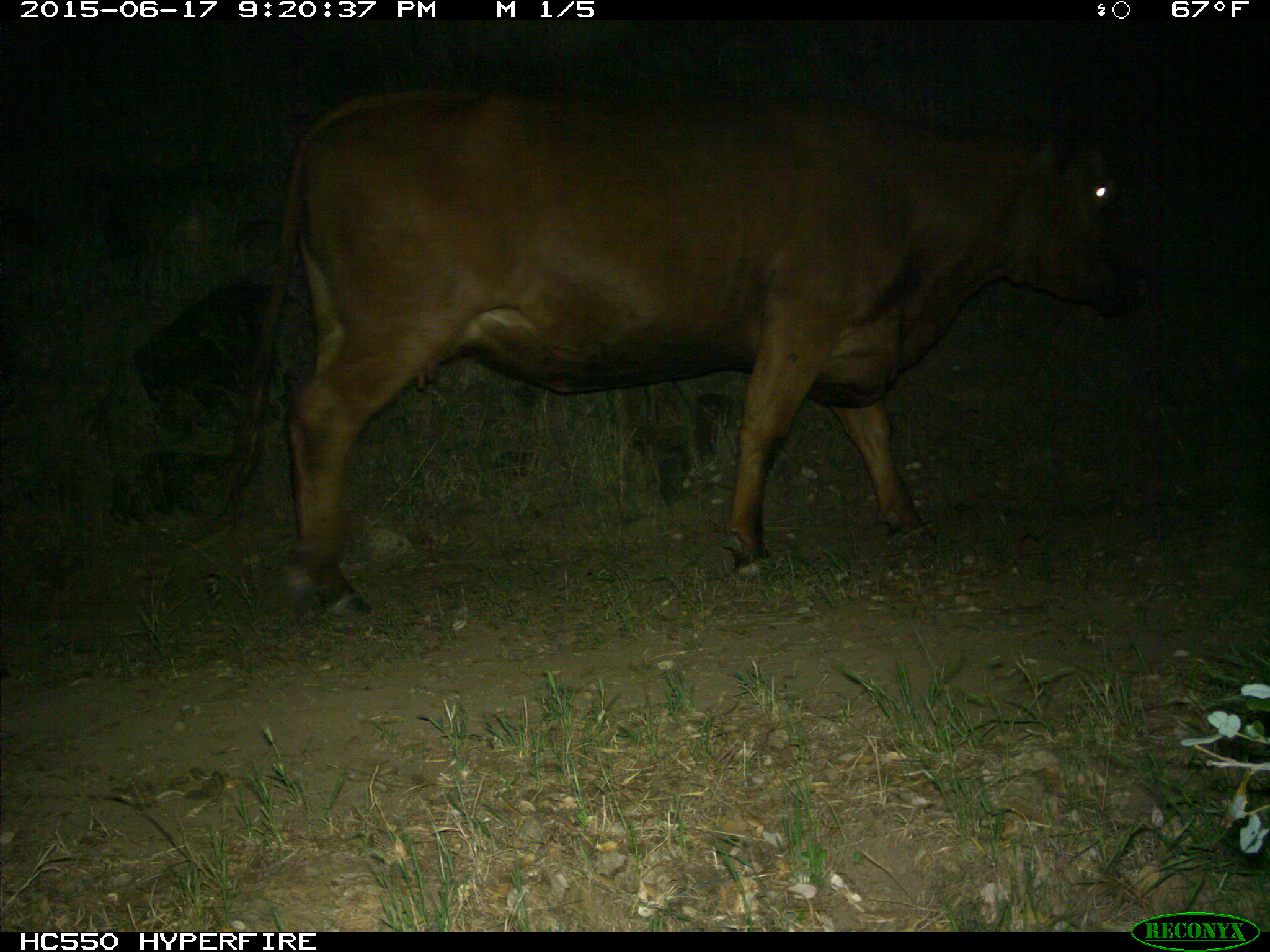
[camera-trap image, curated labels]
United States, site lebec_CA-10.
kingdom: Animalia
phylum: Chordata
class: Mammalia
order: Artiodactyla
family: Bovidae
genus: Bos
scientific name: Bos taurus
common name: domestic cow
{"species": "Bos taurus (domestic cow)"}